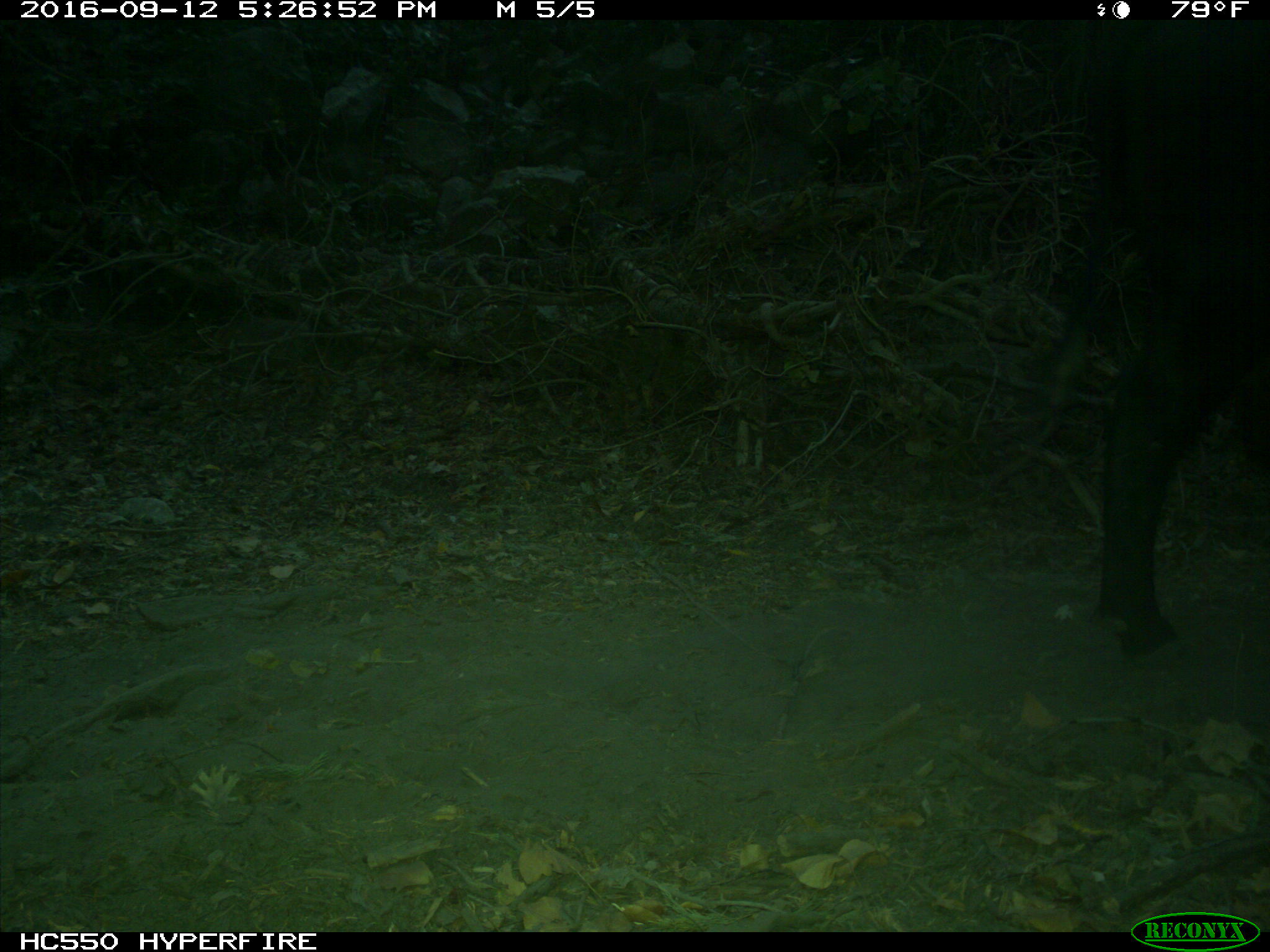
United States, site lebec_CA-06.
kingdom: Animalia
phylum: Chordata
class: Mammalia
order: Artiodactyla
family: Bovidae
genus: Bos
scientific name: Bos taurus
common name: domestic cow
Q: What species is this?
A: Bos taurus (domestic cow).